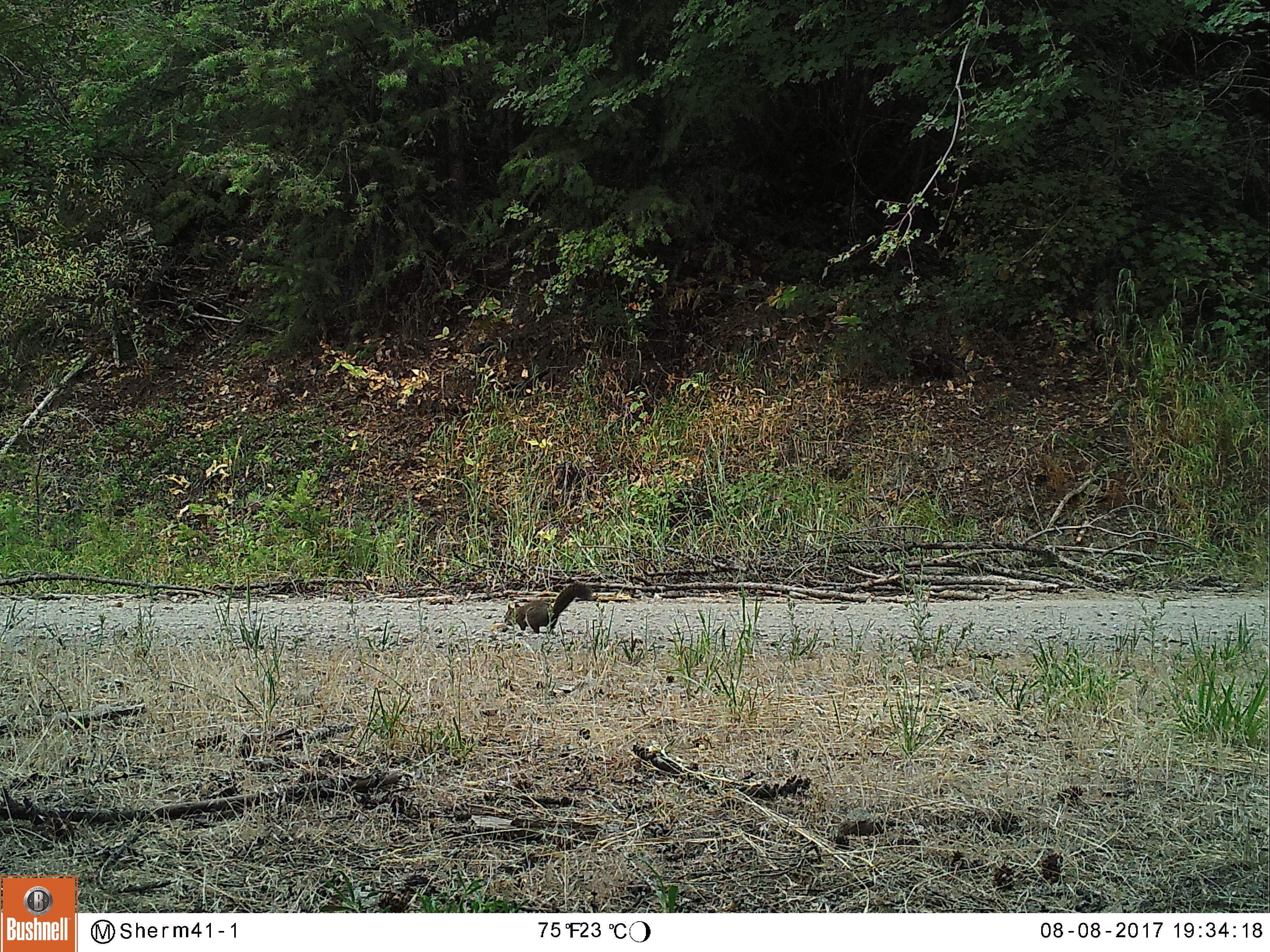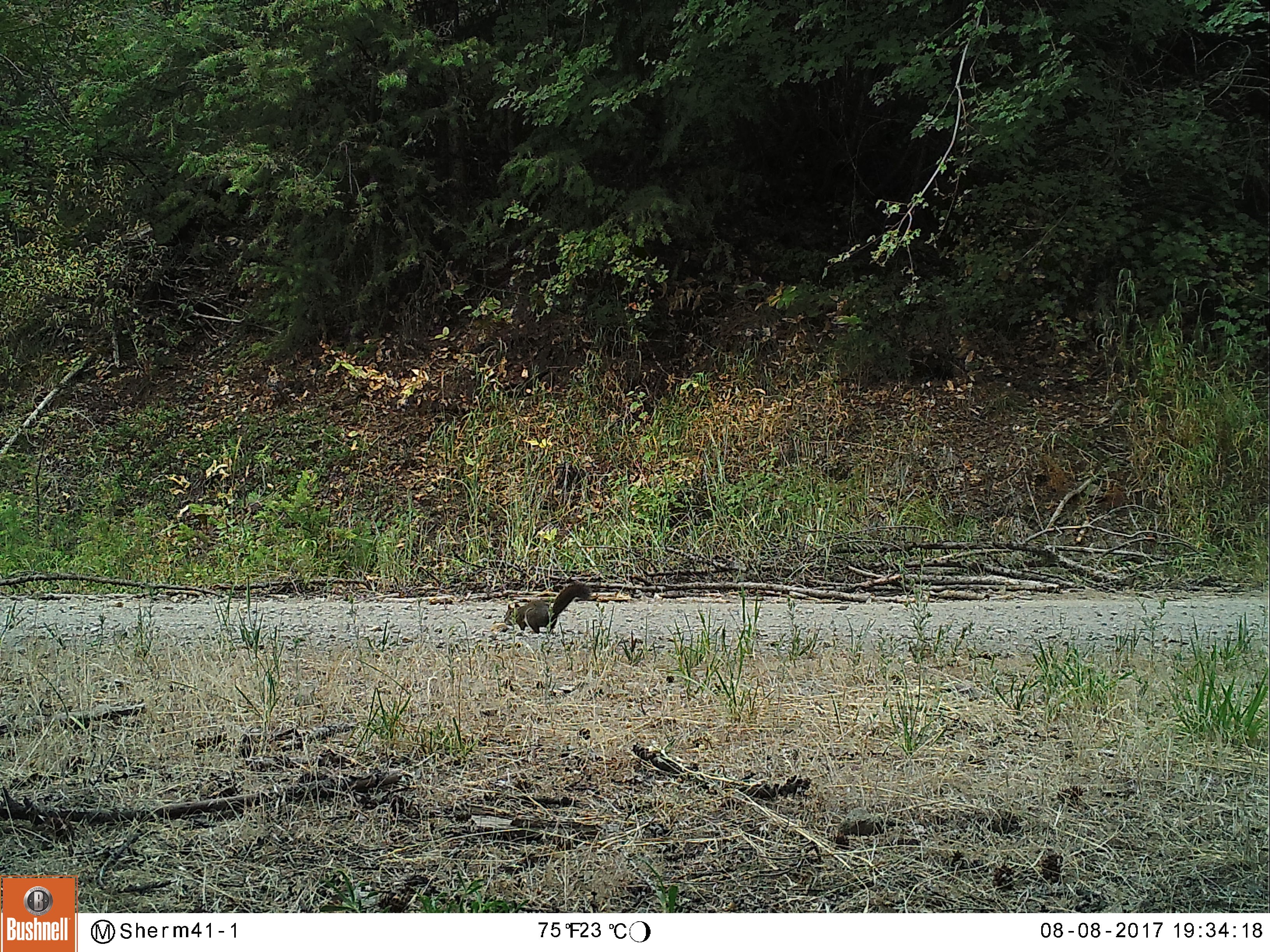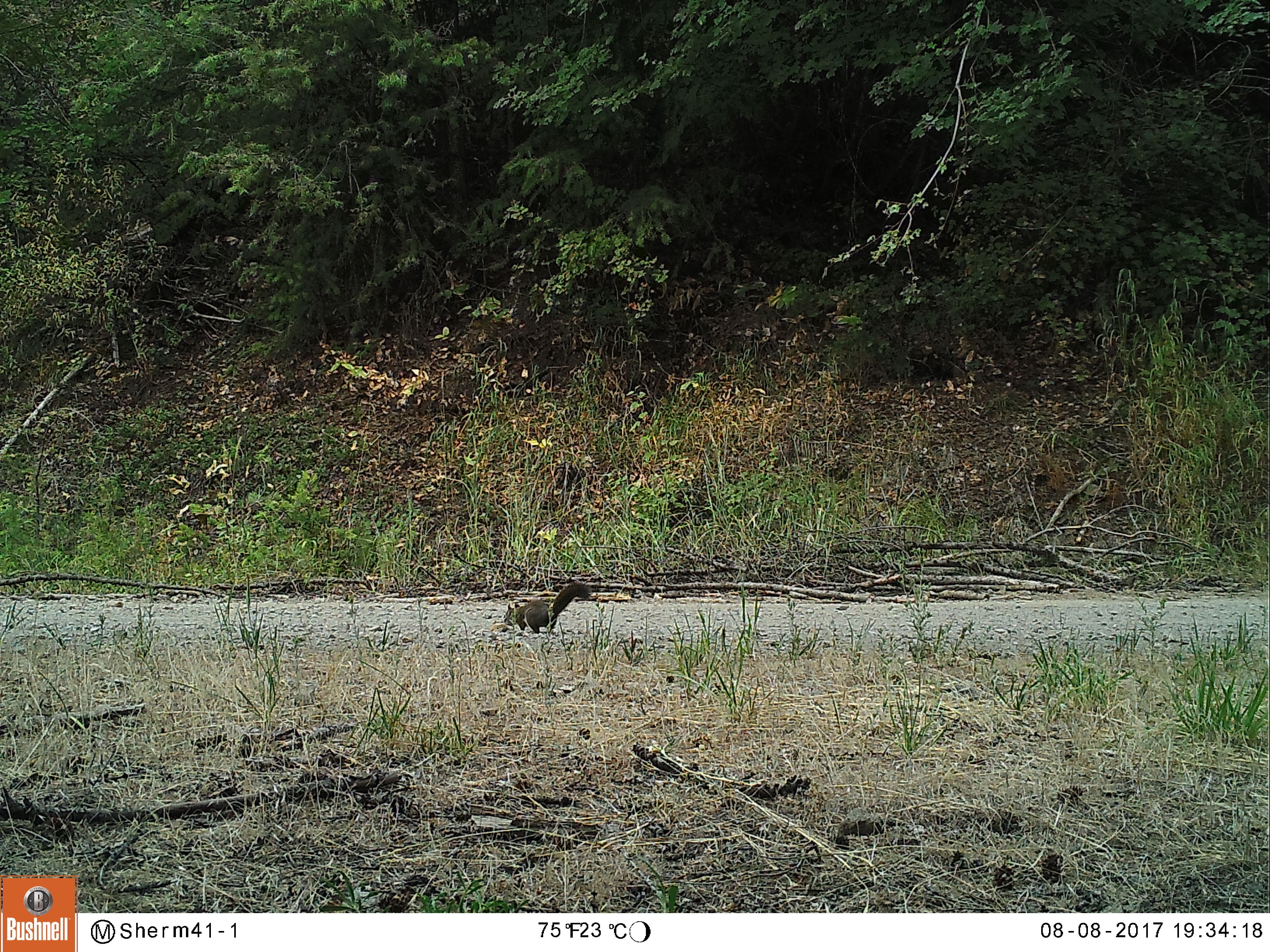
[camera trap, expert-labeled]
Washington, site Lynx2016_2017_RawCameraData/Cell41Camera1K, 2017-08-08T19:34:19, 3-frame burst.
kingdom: Animalia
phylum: Chordata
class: Mammalia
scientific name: Mammalia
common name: small mammal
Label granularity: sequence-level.